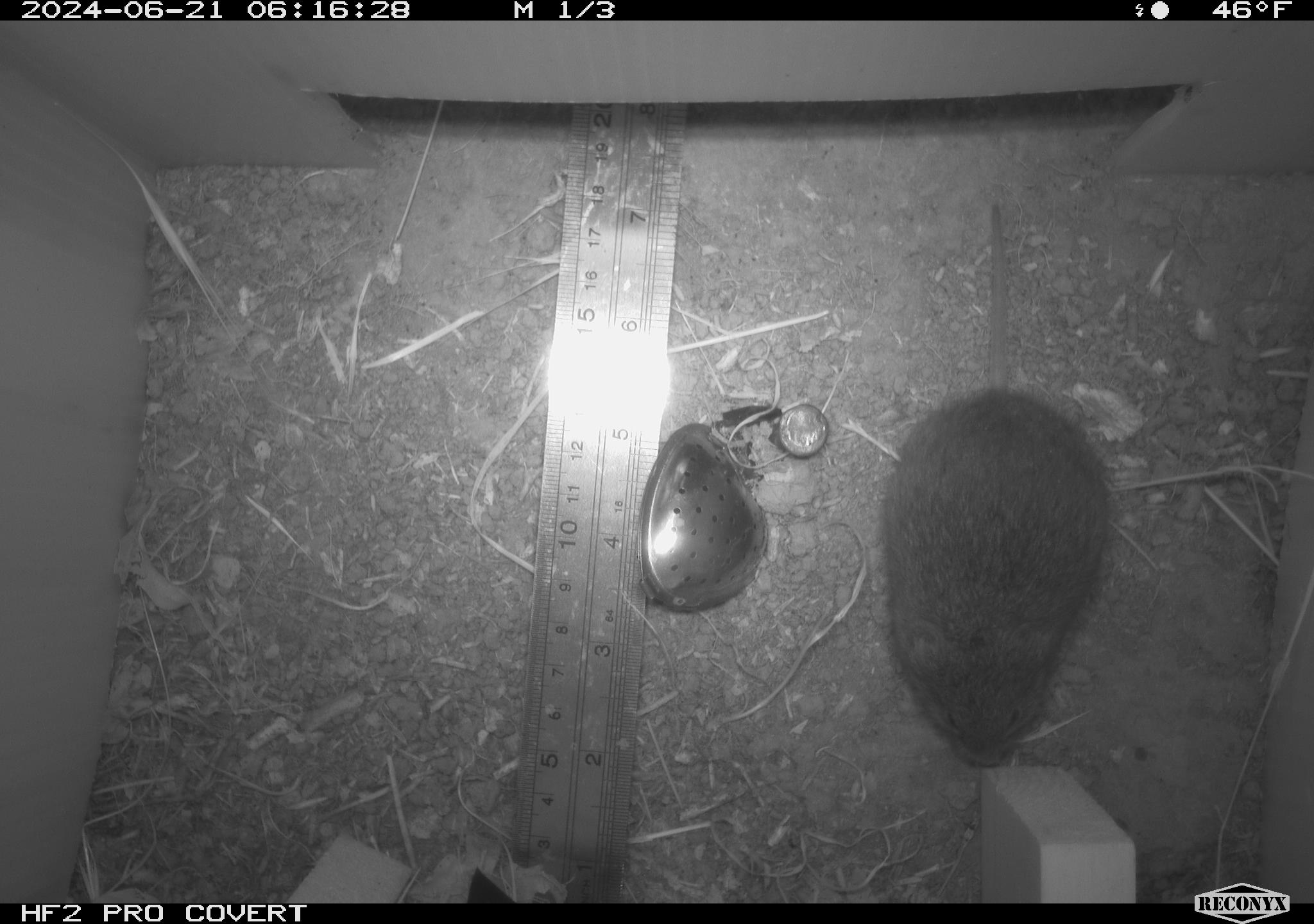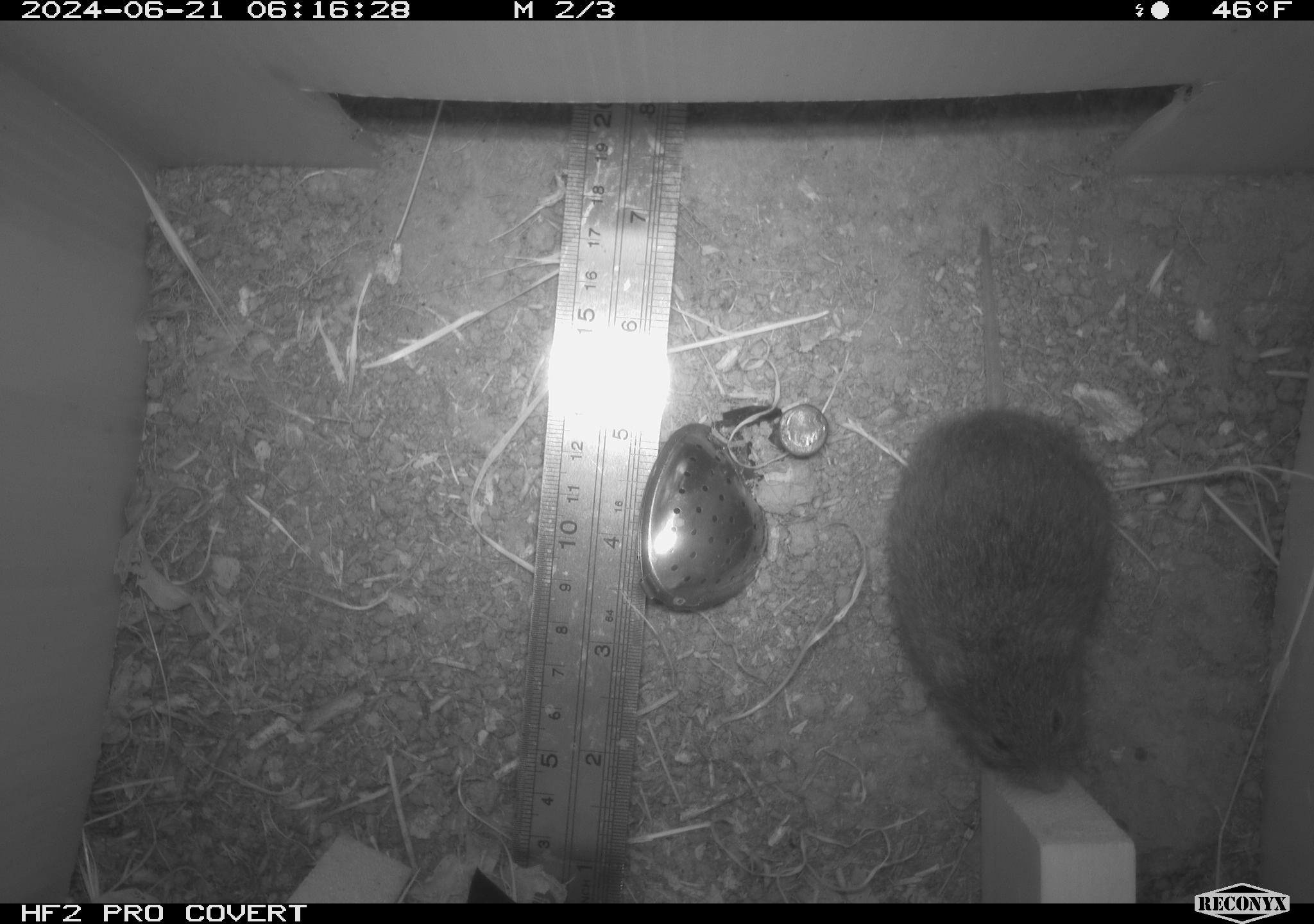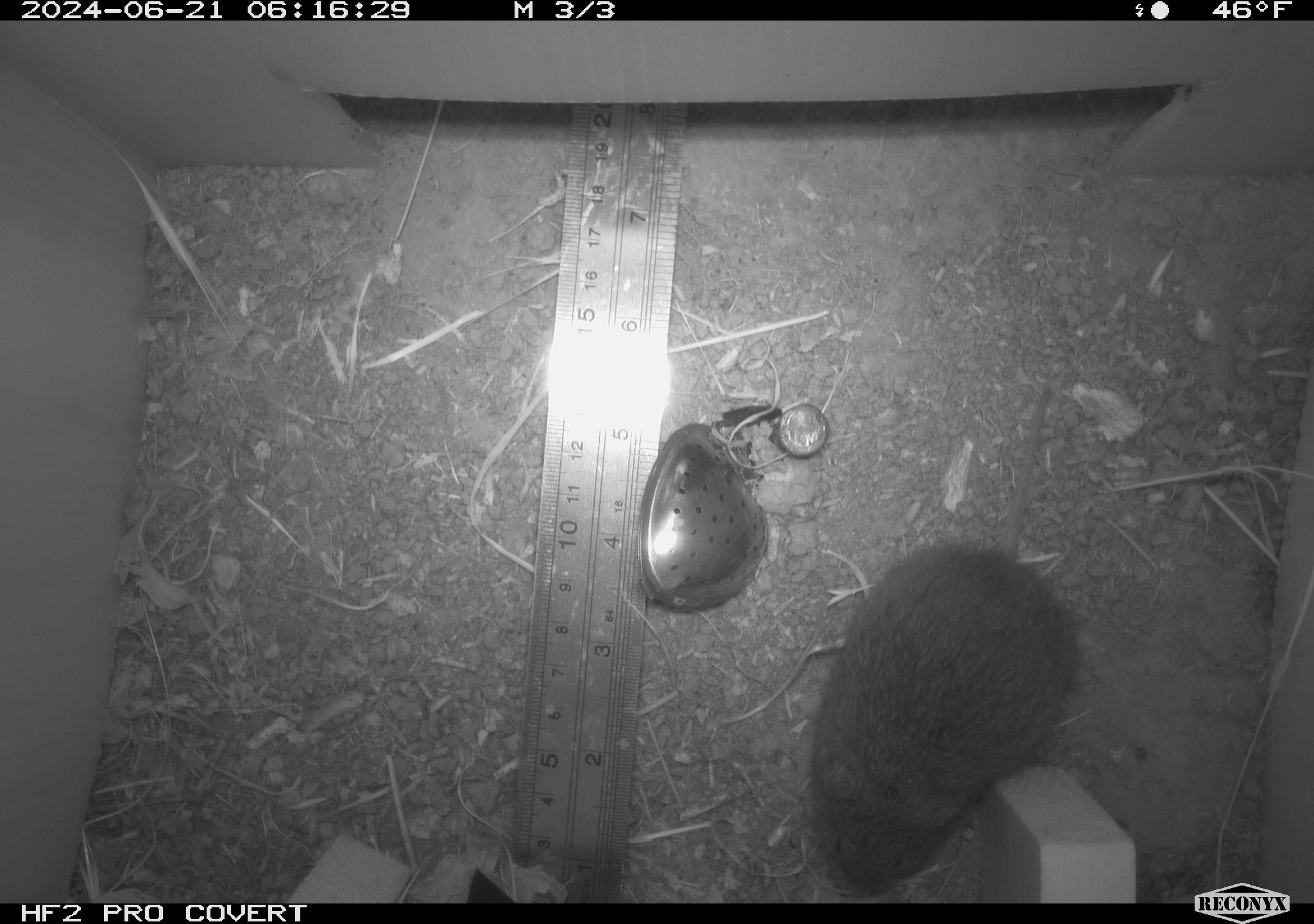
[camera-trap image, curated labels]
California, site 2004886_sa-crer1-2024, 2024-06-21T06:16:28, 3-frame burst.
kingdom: Animalia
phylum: Chordata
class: Mammalia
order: Rodentia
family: Cricetidae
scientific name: Arvicolinae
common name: voles, lemmings, and muskrats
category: arvicolinae subfamily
Arvicolinae subfamily (voles, lemmings, and muskrats) (Arvicolinae).